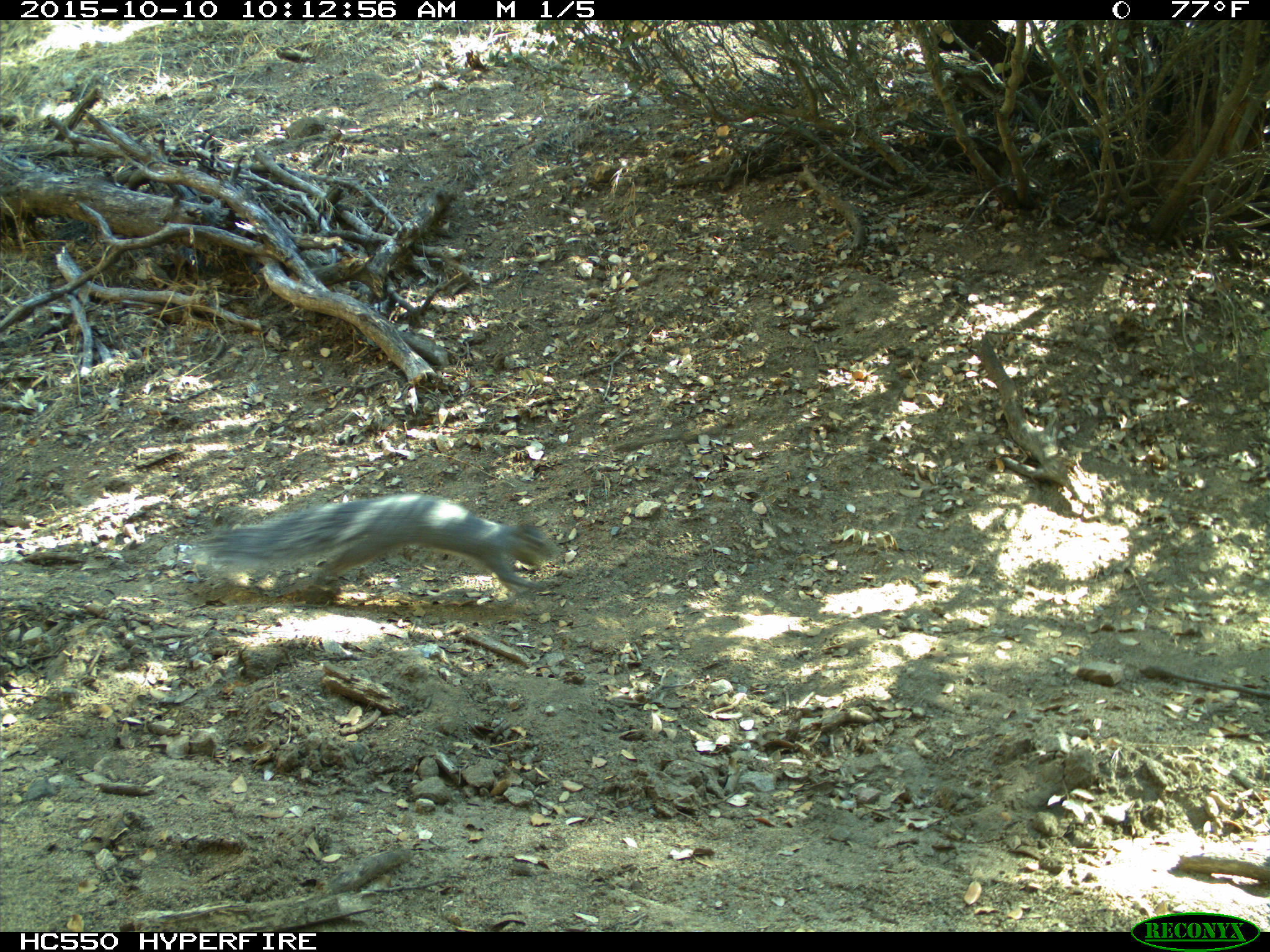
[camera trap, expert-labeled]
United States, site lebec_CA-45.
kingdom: Animalia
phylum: Chordata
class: Mammalia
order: Rodentia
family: Sciuridae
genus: Sciurus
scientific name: Sciurus carolinensis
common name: eastern gray squirrel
Sciurus carolinensis (eastern gray squirrel).